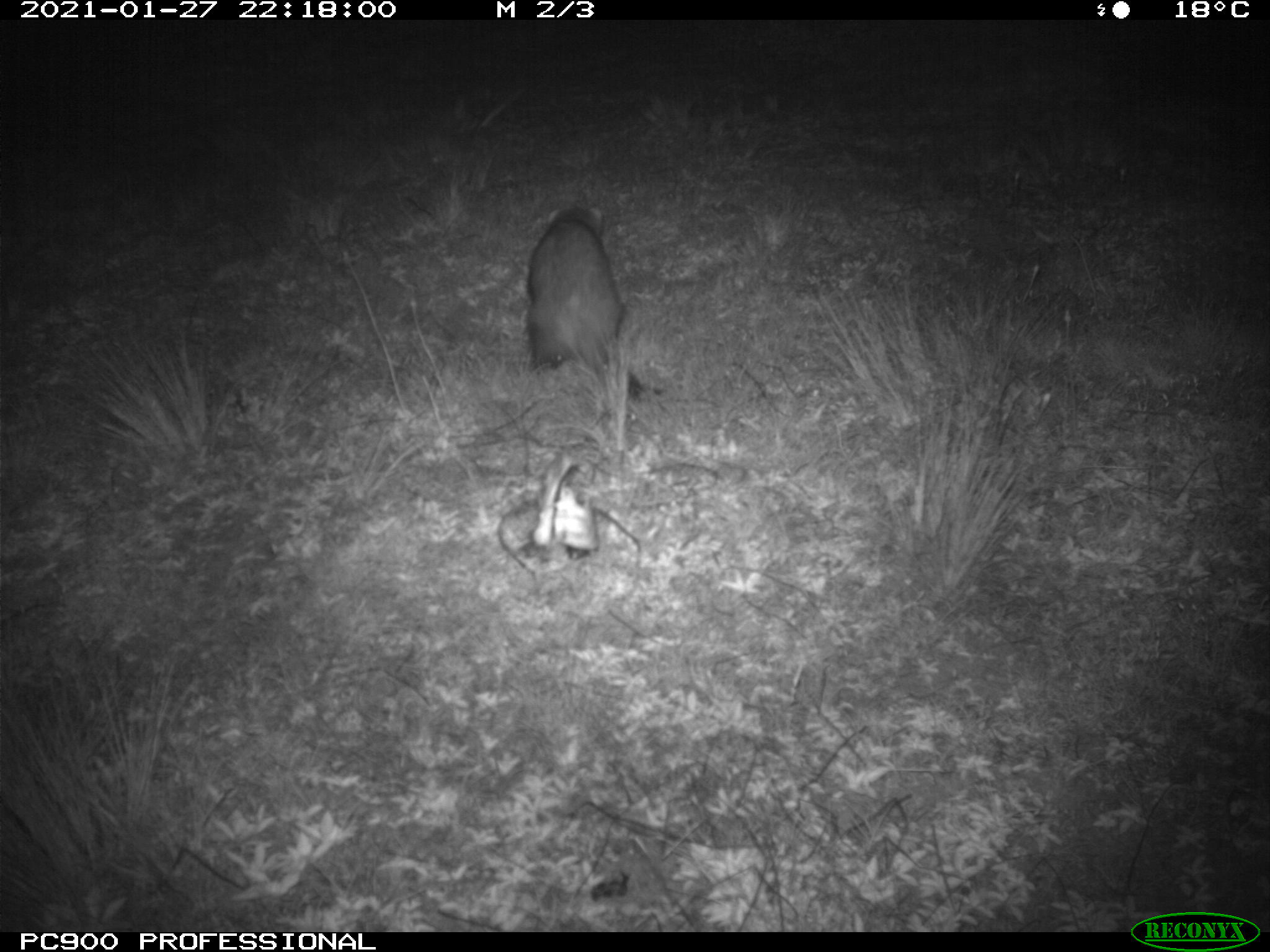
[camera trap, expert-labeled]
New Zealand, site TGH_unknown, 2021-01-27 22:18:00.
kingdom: Animalia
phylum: Chordata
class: Mammalia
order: Carnivora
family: Mustelidae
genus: Mustela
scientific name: Mustela furo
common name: ferret